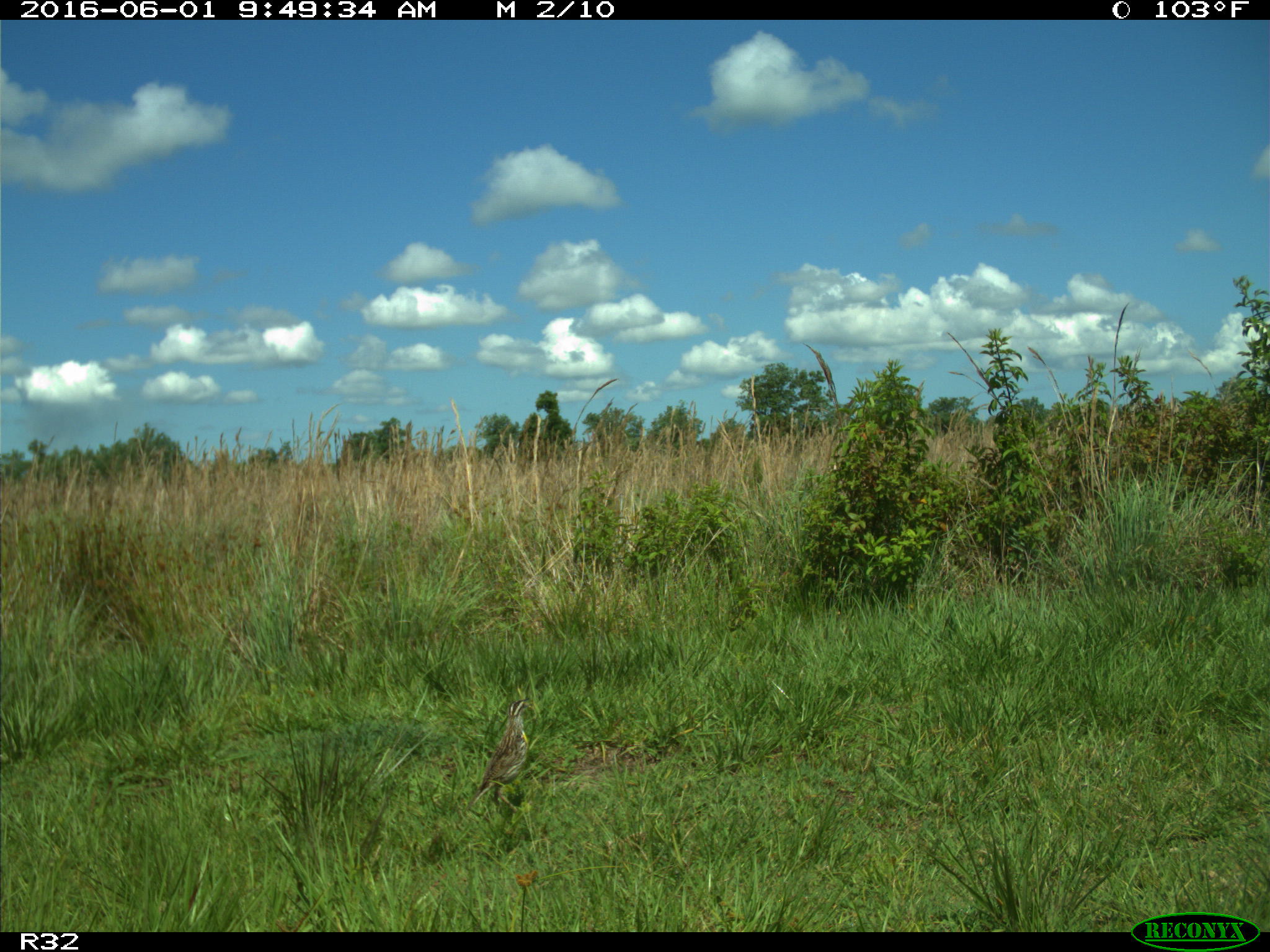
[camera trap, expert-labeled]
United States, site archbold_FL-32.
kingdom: Animalia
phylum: Chordata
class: Aves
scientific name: Aves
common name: birds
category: unidentified bird